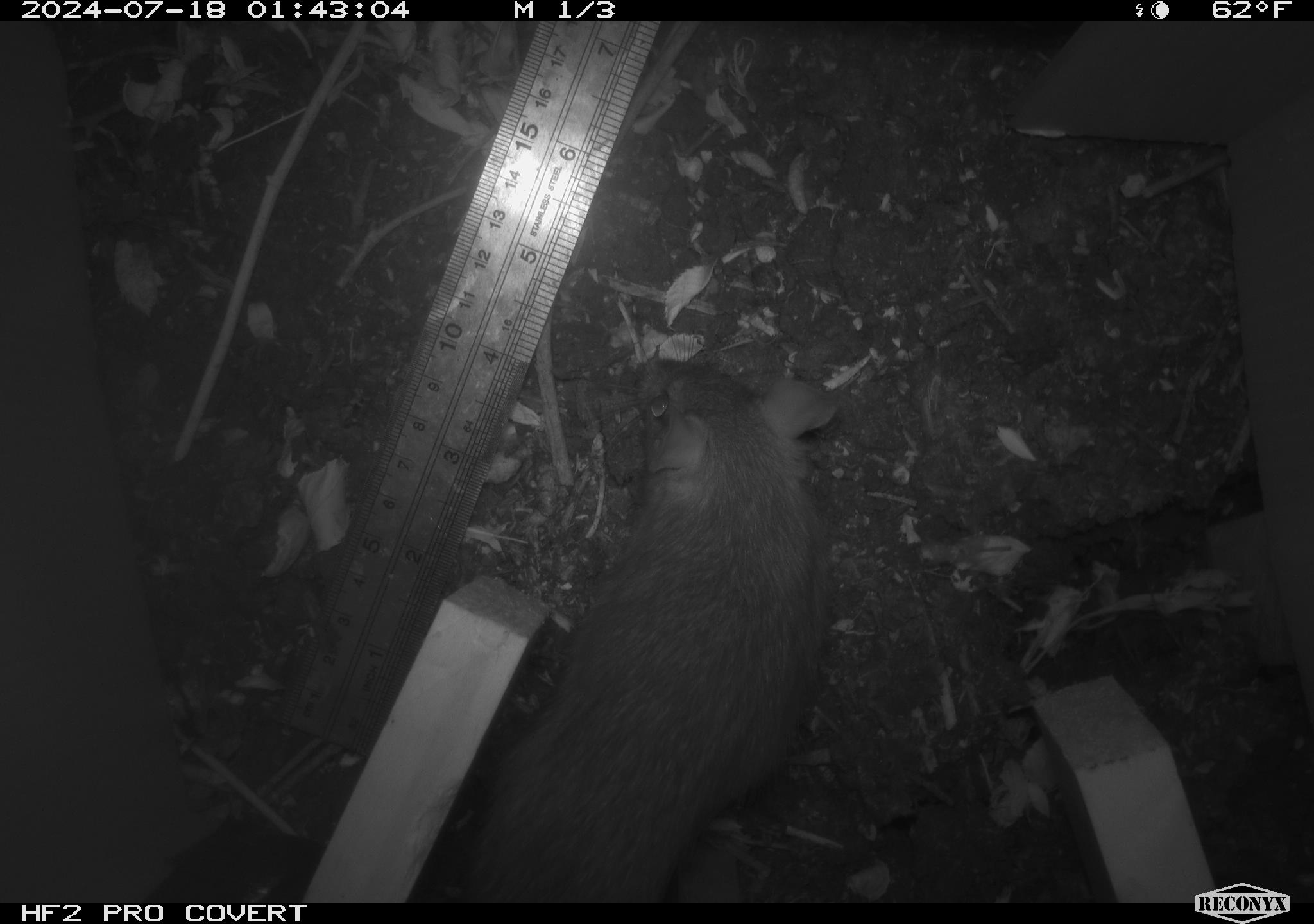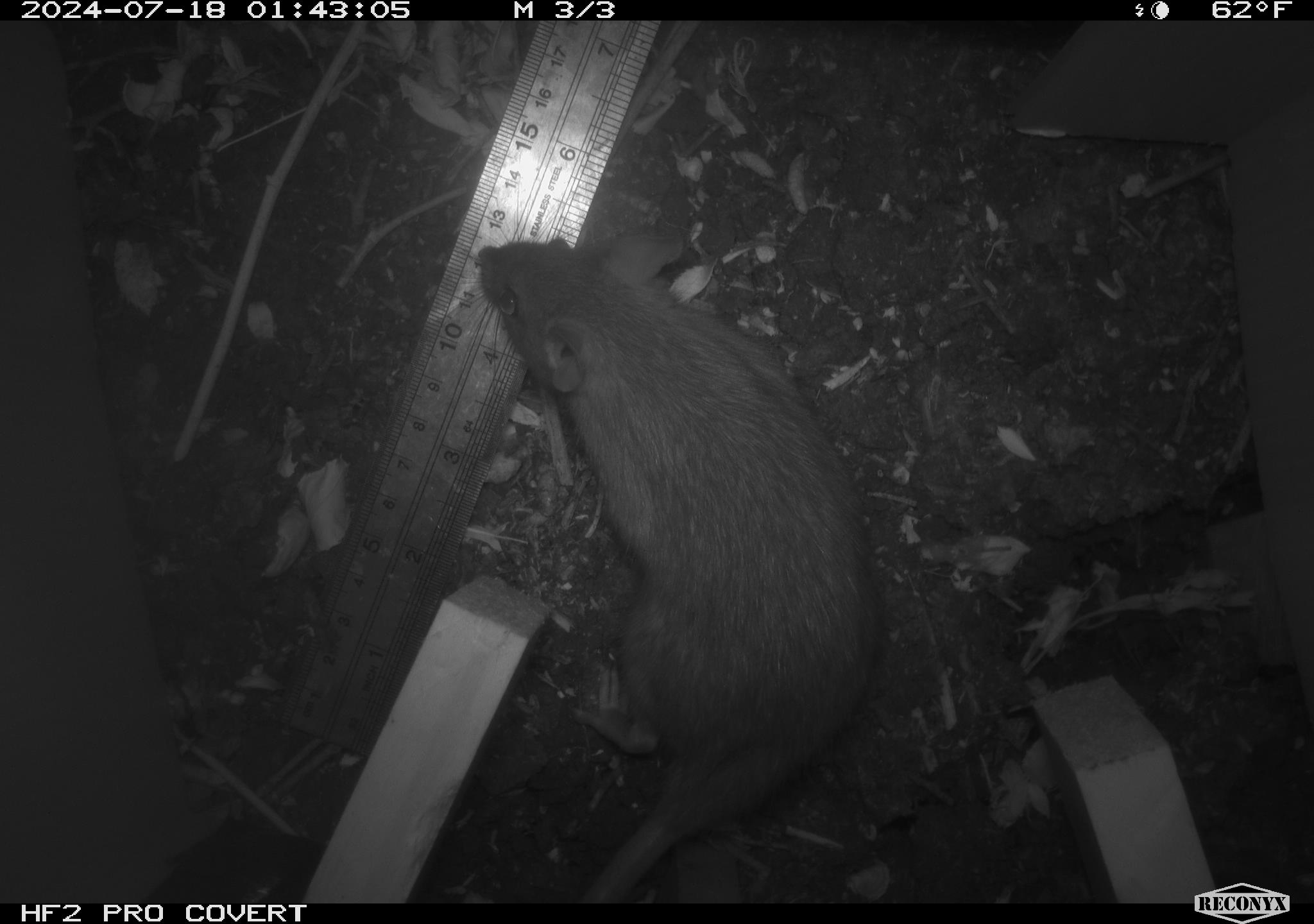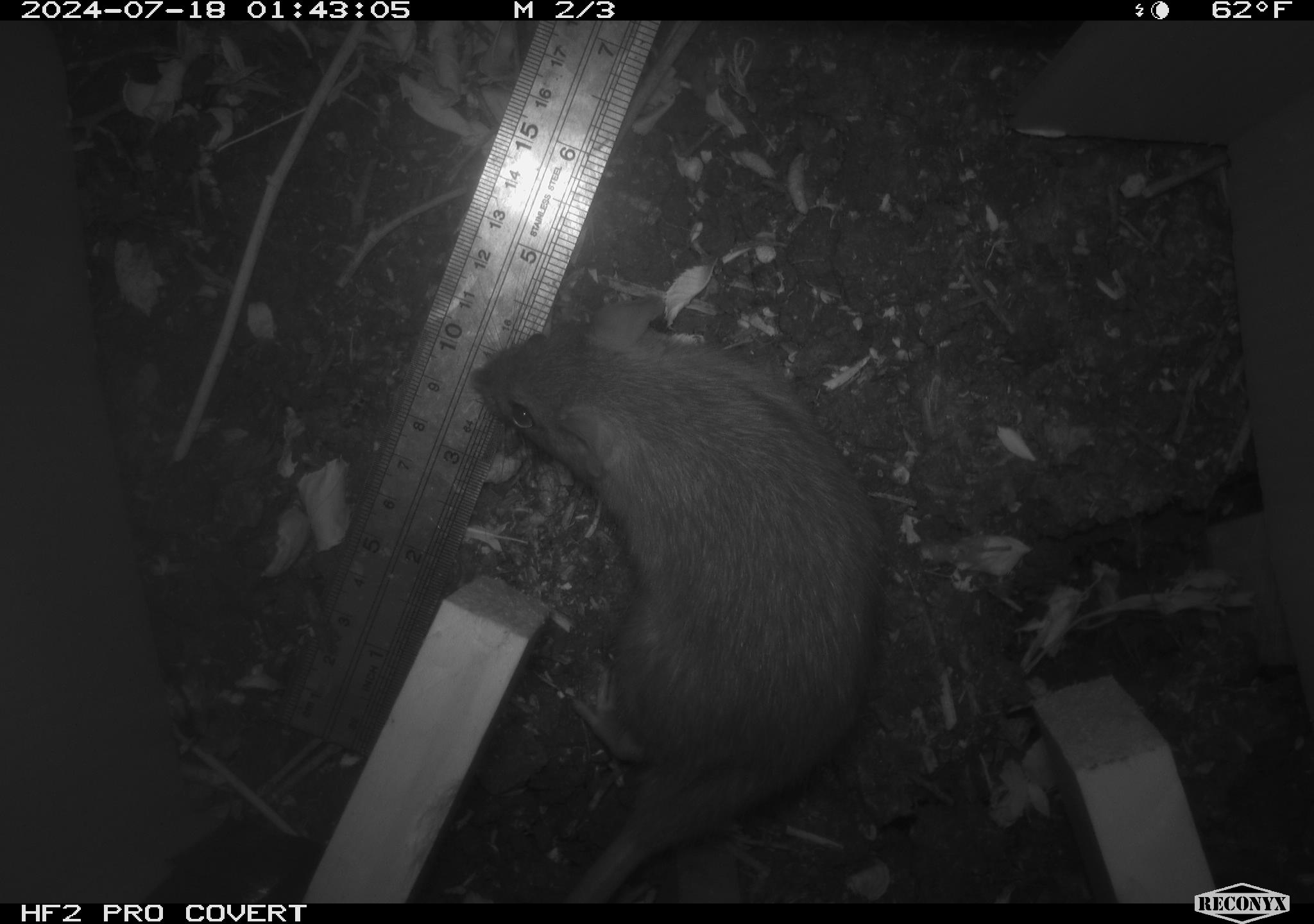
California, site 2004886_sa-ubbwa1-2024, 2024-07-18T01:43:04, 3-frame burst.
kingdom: Animalia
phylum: Chordata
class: Mammalia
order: Rodentia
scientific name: Rodentia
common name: woodrat or rat or mouse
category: woodrat or rat or mouse species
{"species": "woodrat or rat or mouse species (woodrat or rat or mouse) (Rodentia)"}